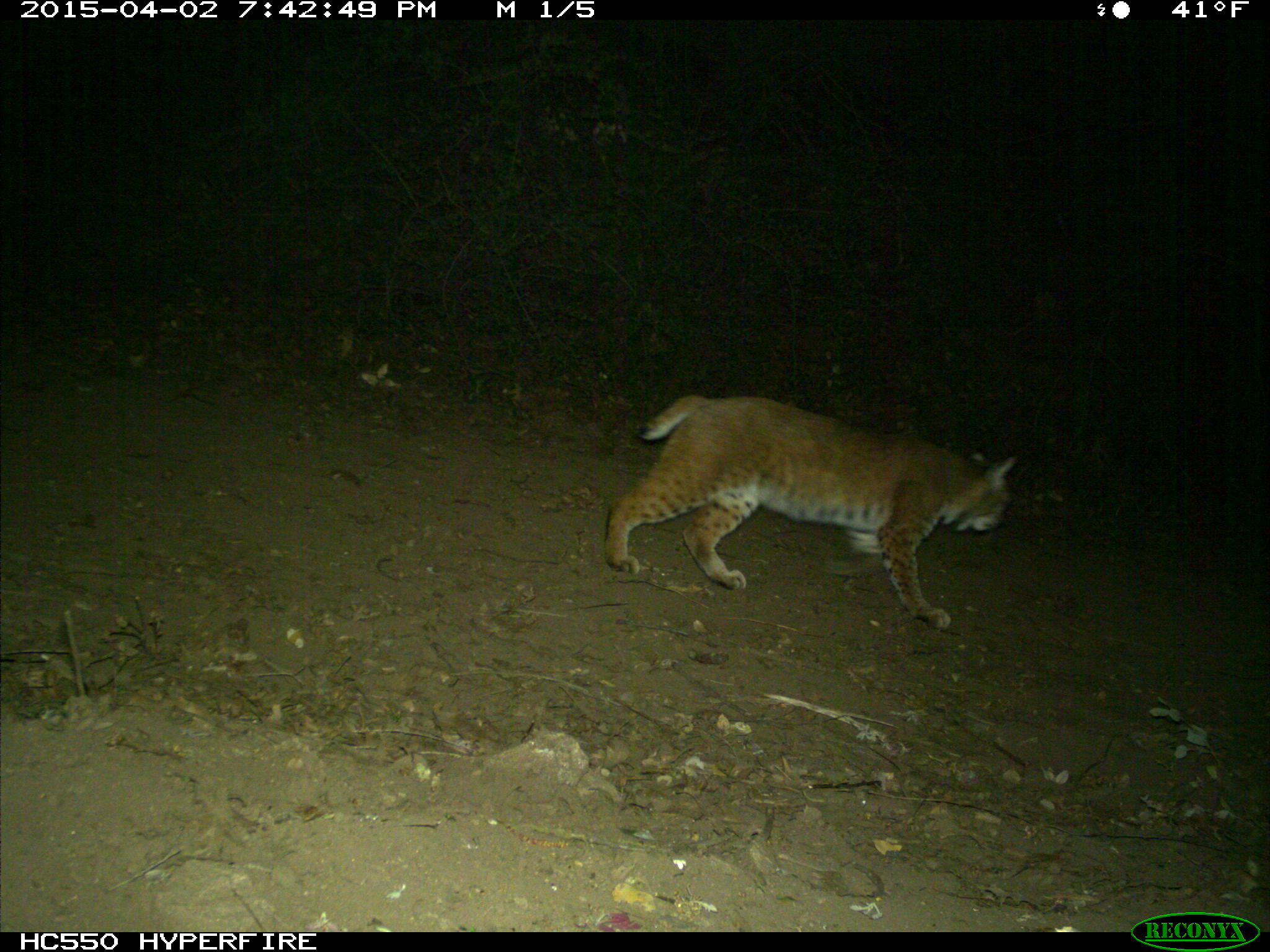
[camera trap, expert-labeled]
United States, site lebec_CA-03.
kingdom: Animalia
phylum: Chordata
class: Mammalia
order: Carnivora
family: Felidae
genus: Lynx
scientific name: Lynx rufus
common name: bobcat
Lynx rufus (bobcat).